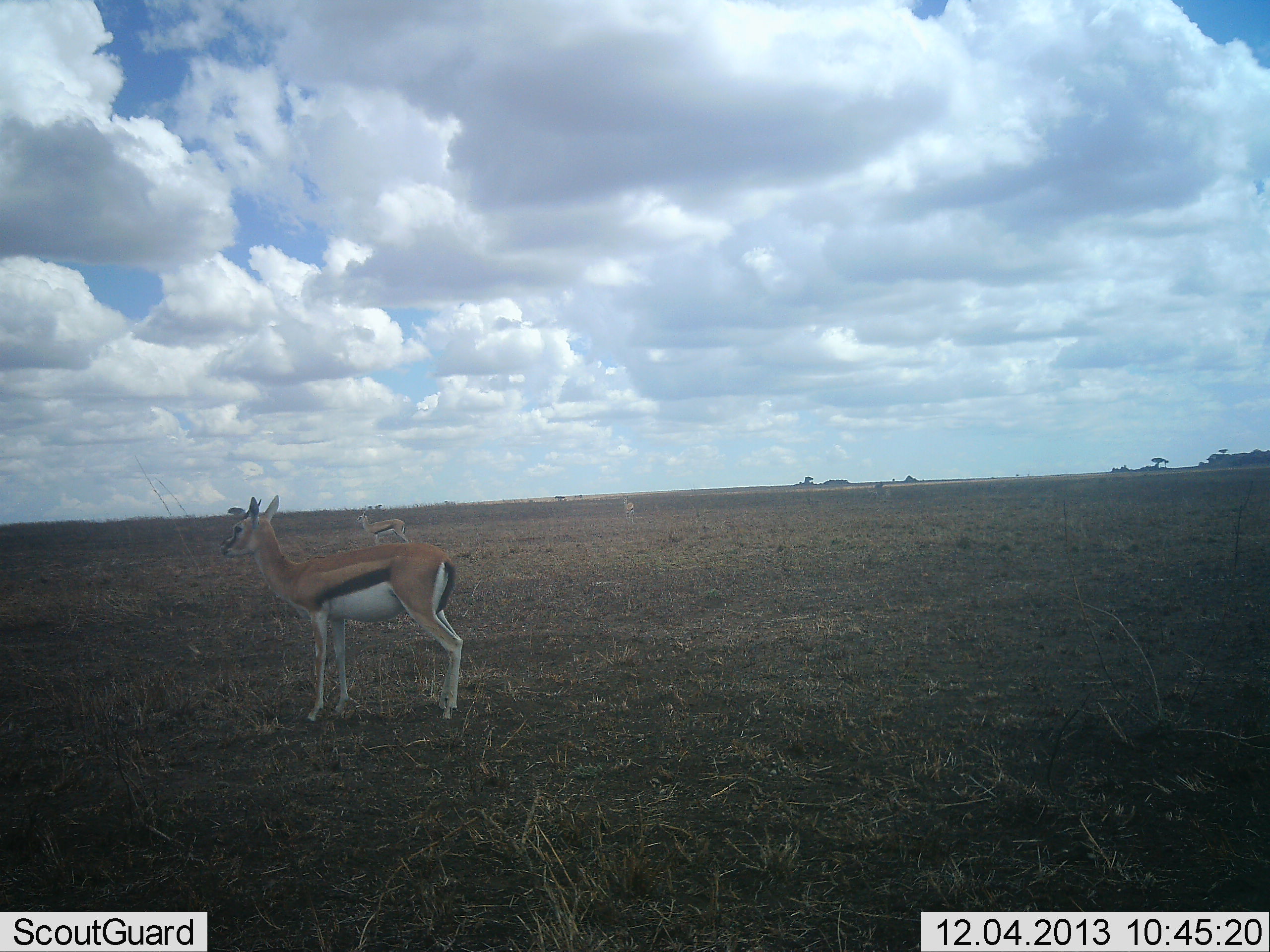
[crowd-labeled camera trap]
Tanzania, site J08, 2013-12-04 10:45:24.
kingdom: Animalia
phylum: Chordata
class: Mammalia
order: Artiodactyla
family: Bovidae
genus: Eudorcas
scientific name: Eudorcas thomsonii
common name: thomson's gazelle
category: gazellethomsons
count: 3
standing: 90%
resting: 0%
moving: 10%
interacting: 0%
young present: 0%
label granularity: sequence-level